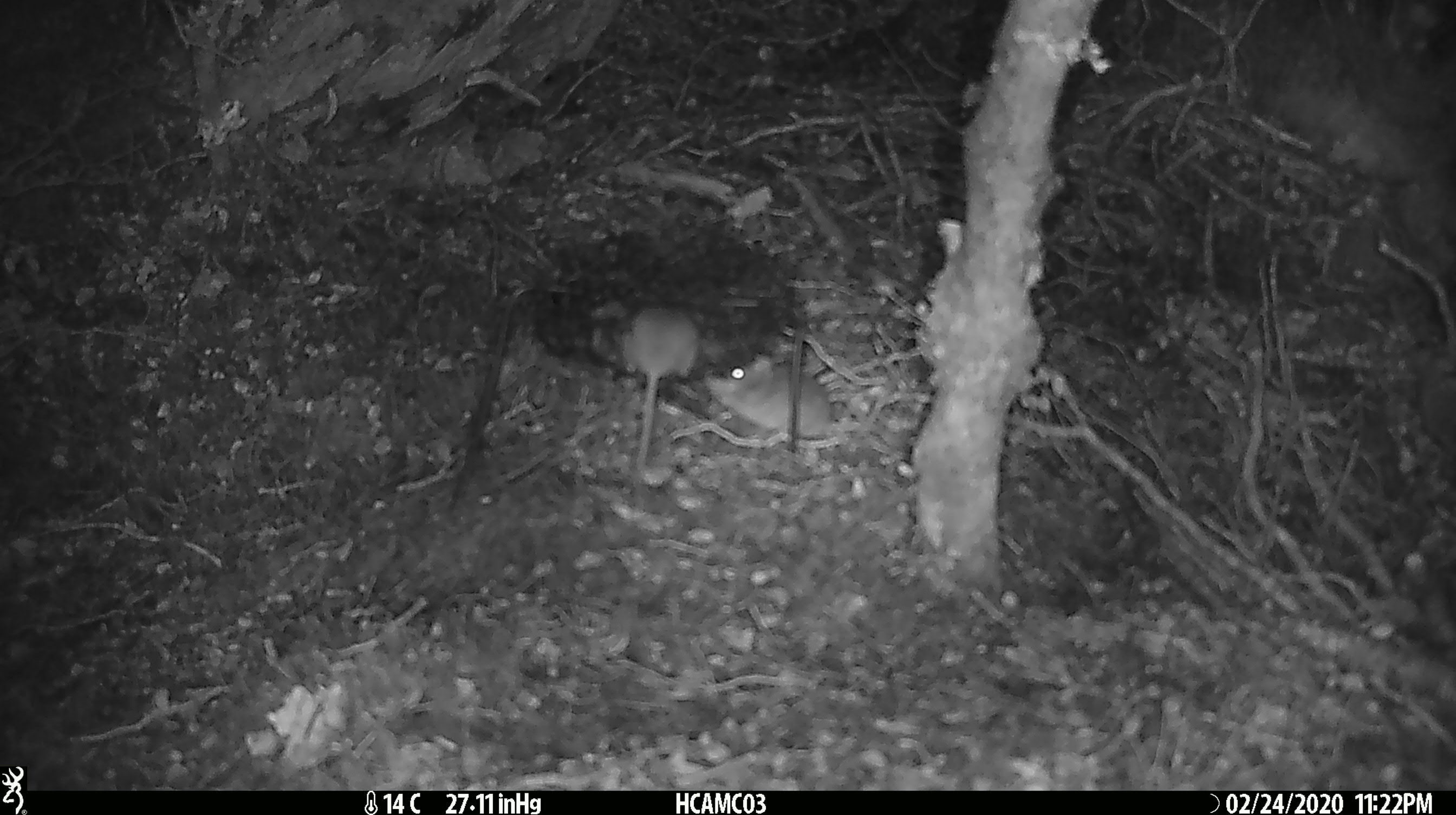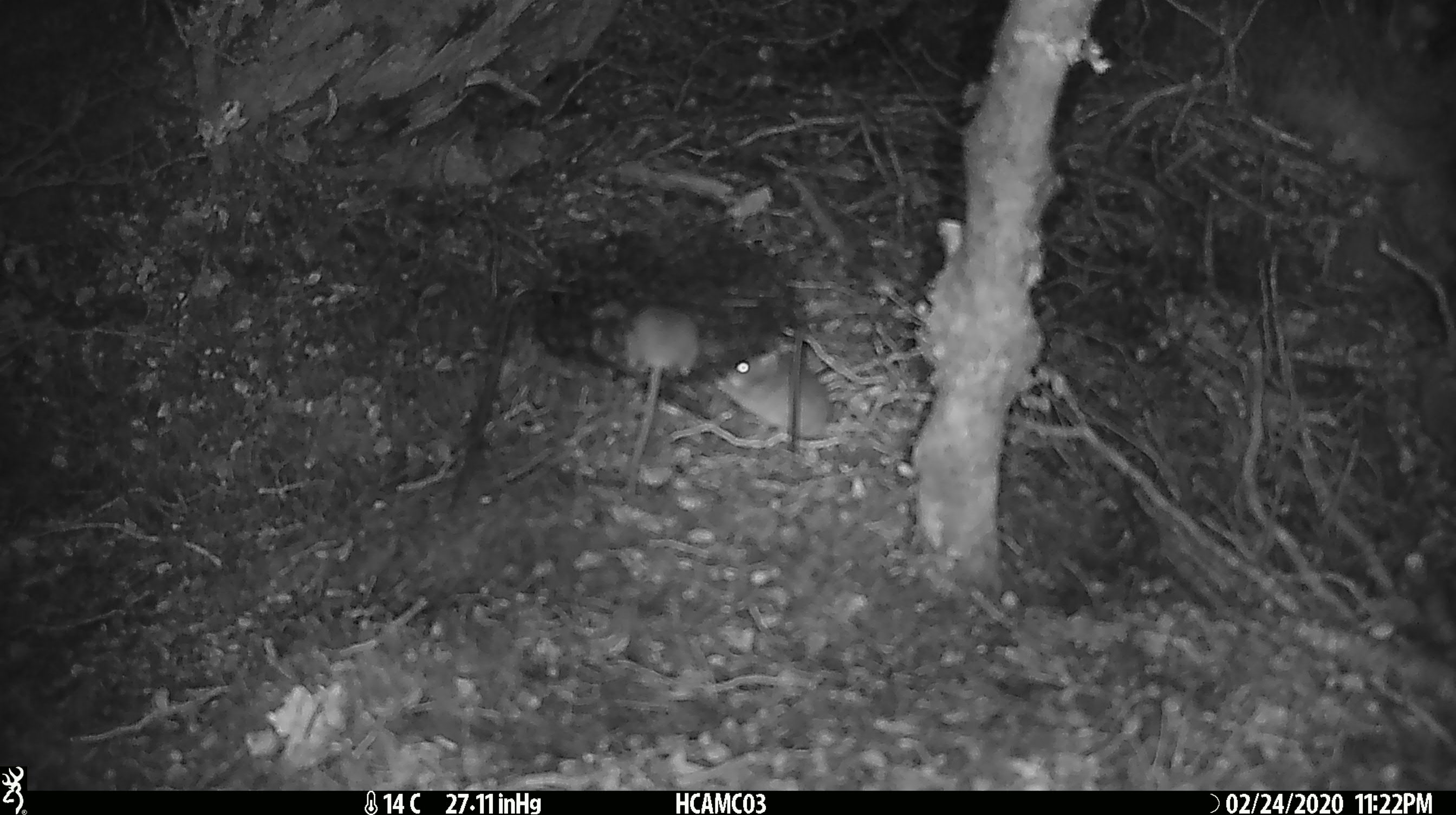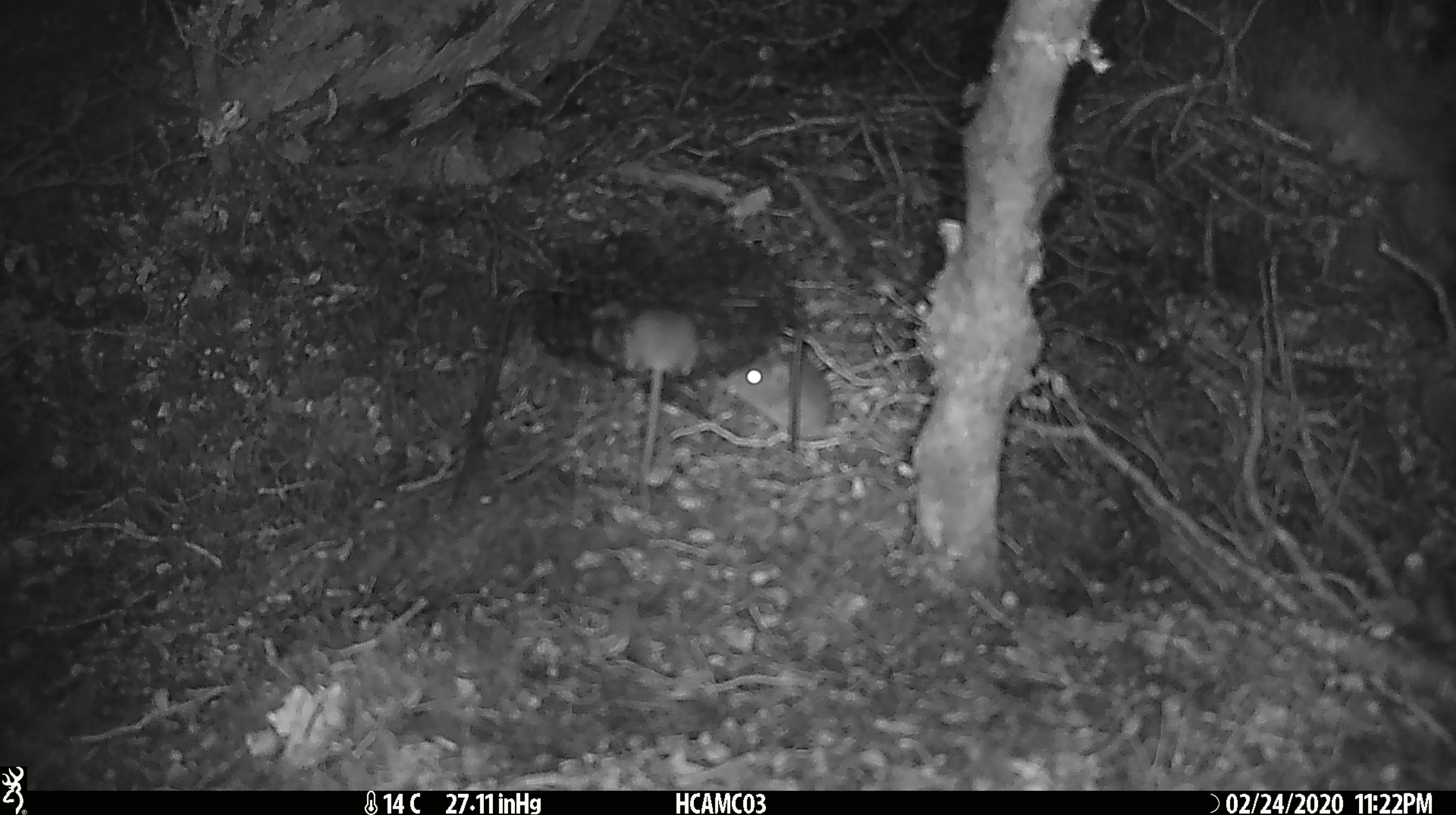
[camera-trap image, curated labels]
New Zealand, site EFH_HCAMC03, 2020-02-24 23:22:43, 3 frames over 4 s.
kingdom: Animalia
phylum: Chordata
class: Mammalia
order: Rodentia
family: Muridae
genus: Mus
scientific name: Mus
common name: mouse